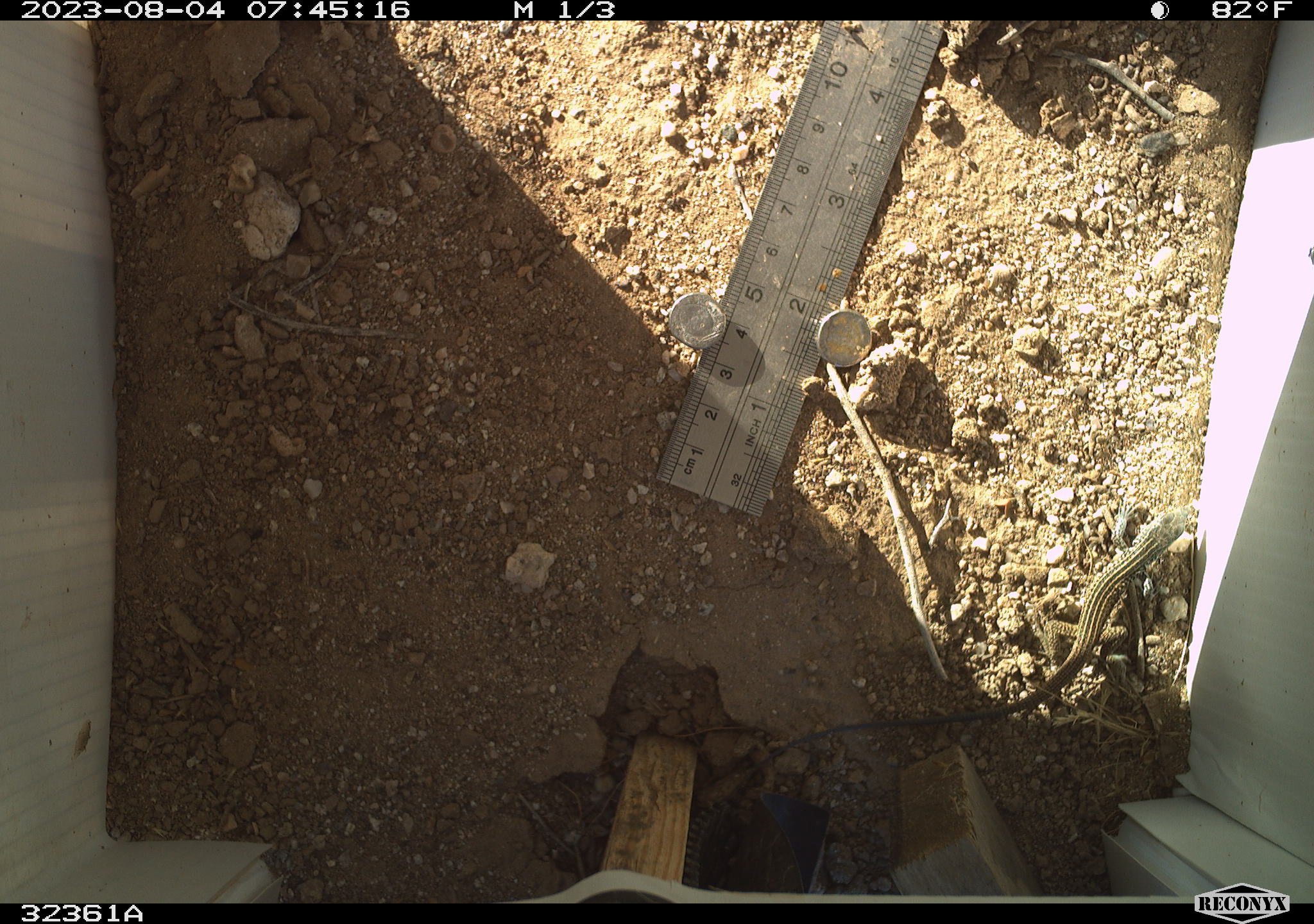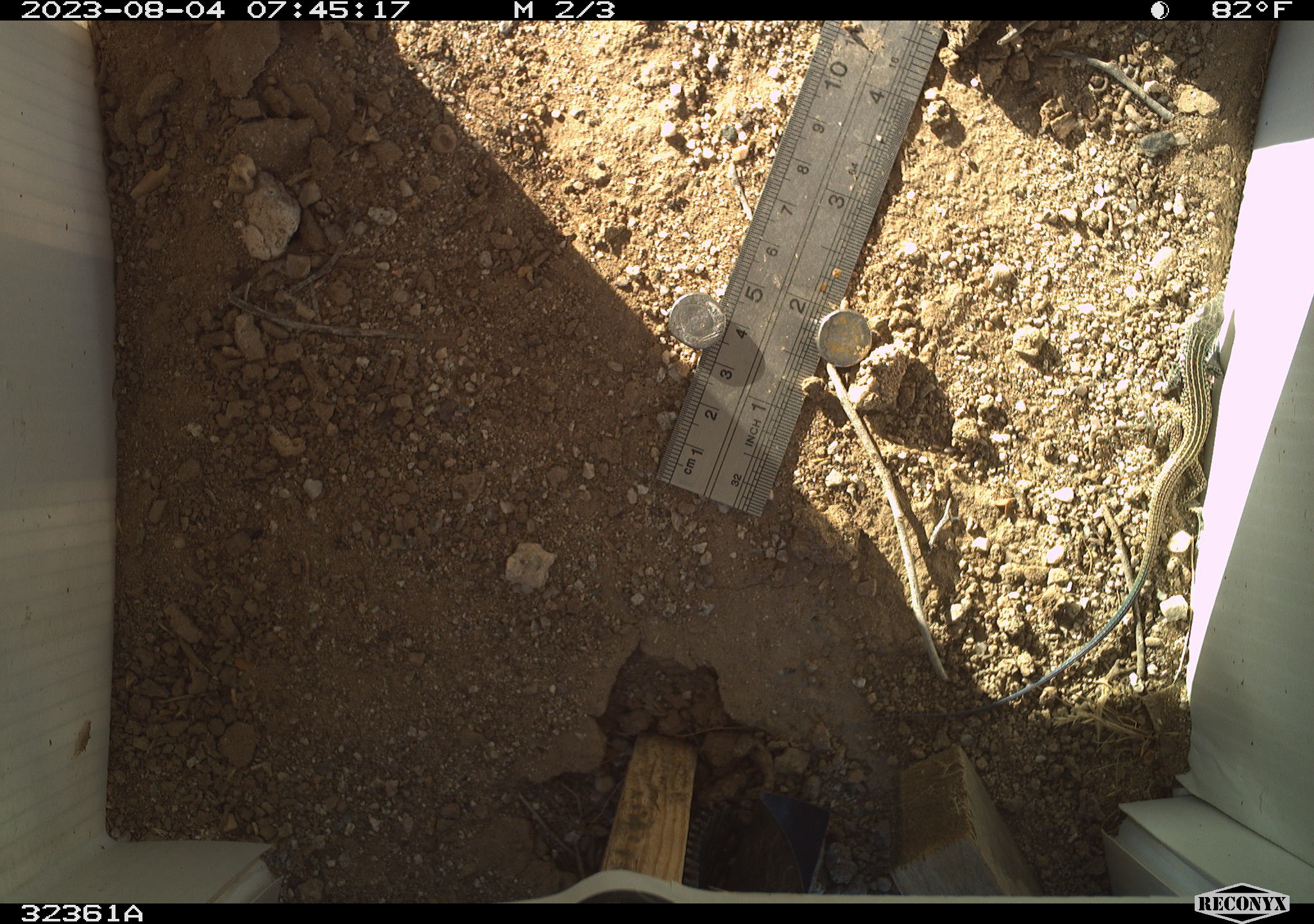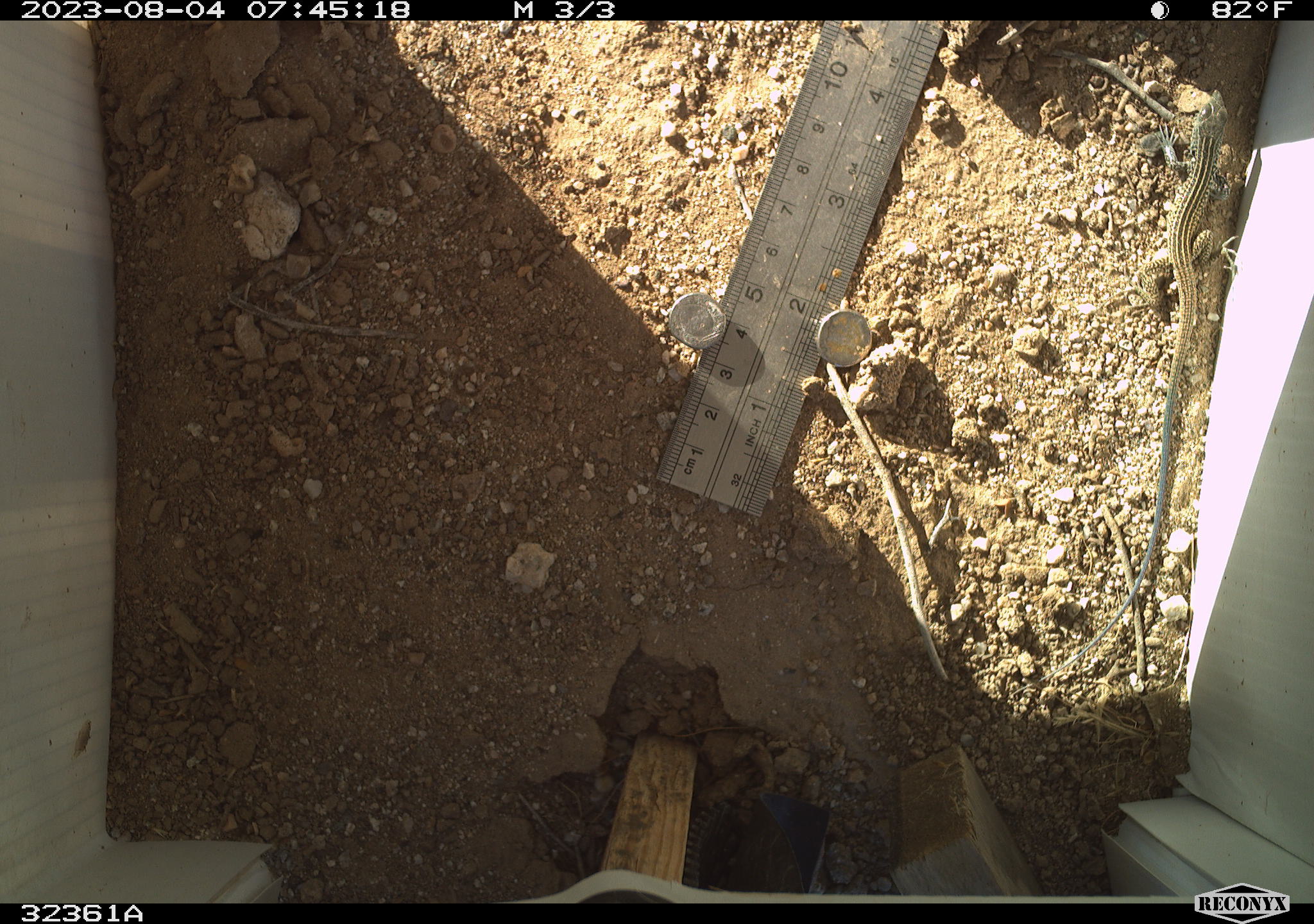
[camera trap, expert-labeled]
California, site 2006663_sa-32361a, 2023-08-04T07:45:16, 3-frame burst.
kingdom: Animalia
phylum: Chordata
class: Reptilia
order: Squamata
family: Teiidae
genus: Aspidoscelis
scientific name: Aspidoscelis tigris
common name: western whiptail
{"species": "western whiptail (Aspidoscelis tigris)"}